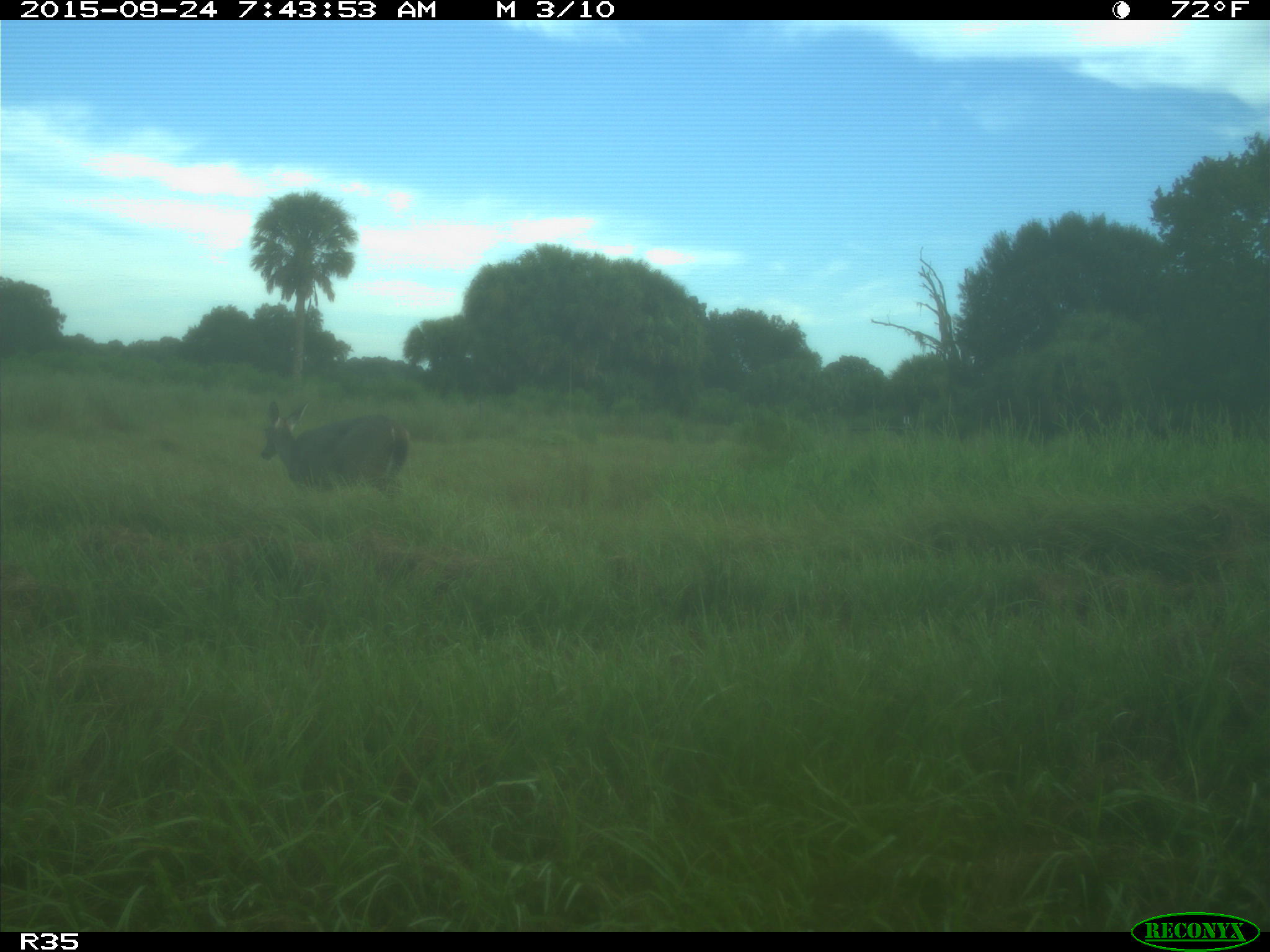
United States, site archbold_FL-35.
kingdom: Animalia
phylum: Chordata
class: Mammalia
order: Artiodactyla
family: Cervidae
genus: Odocoileus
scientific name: Odocoileus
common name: deer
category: unidentified deer